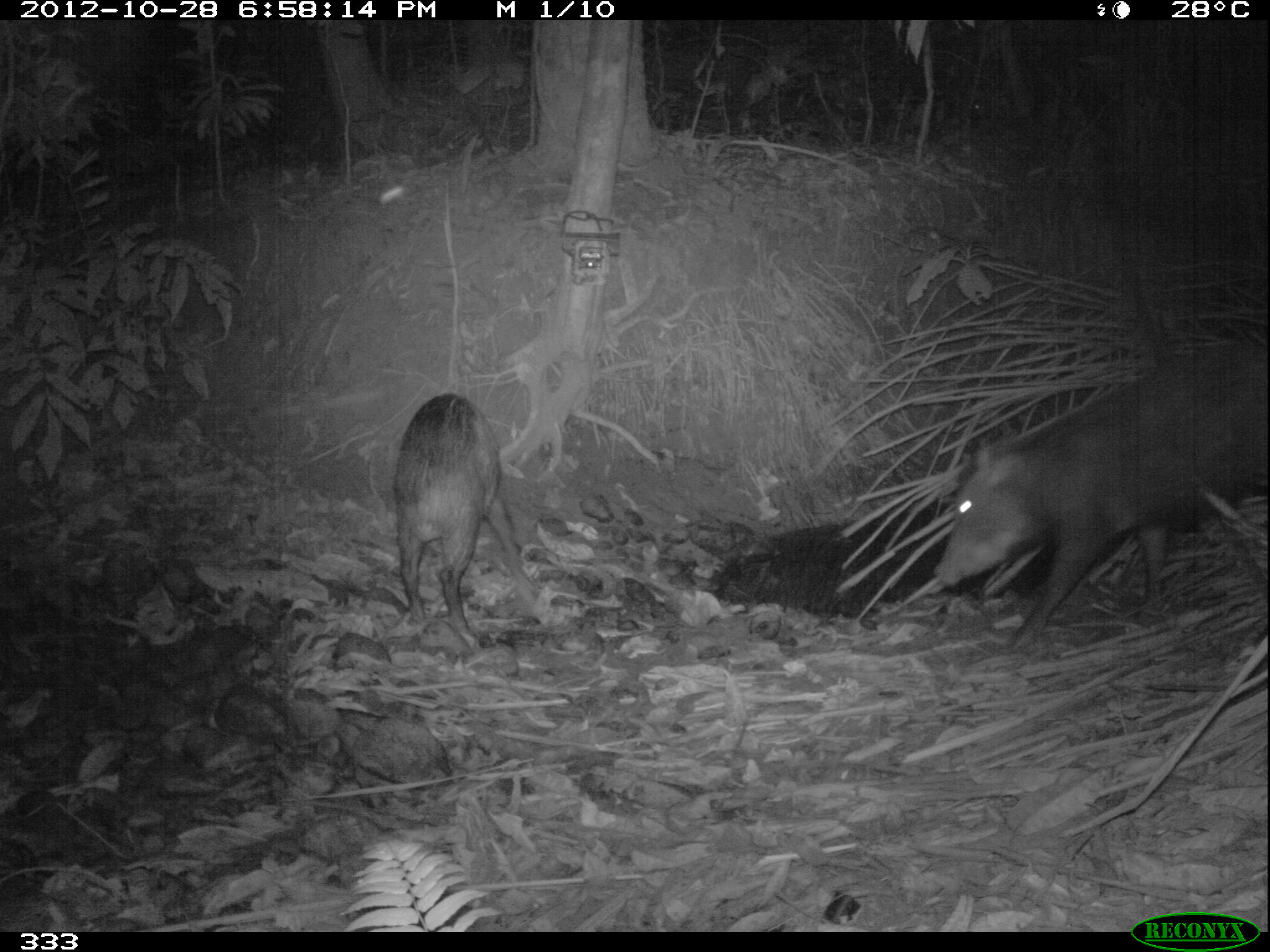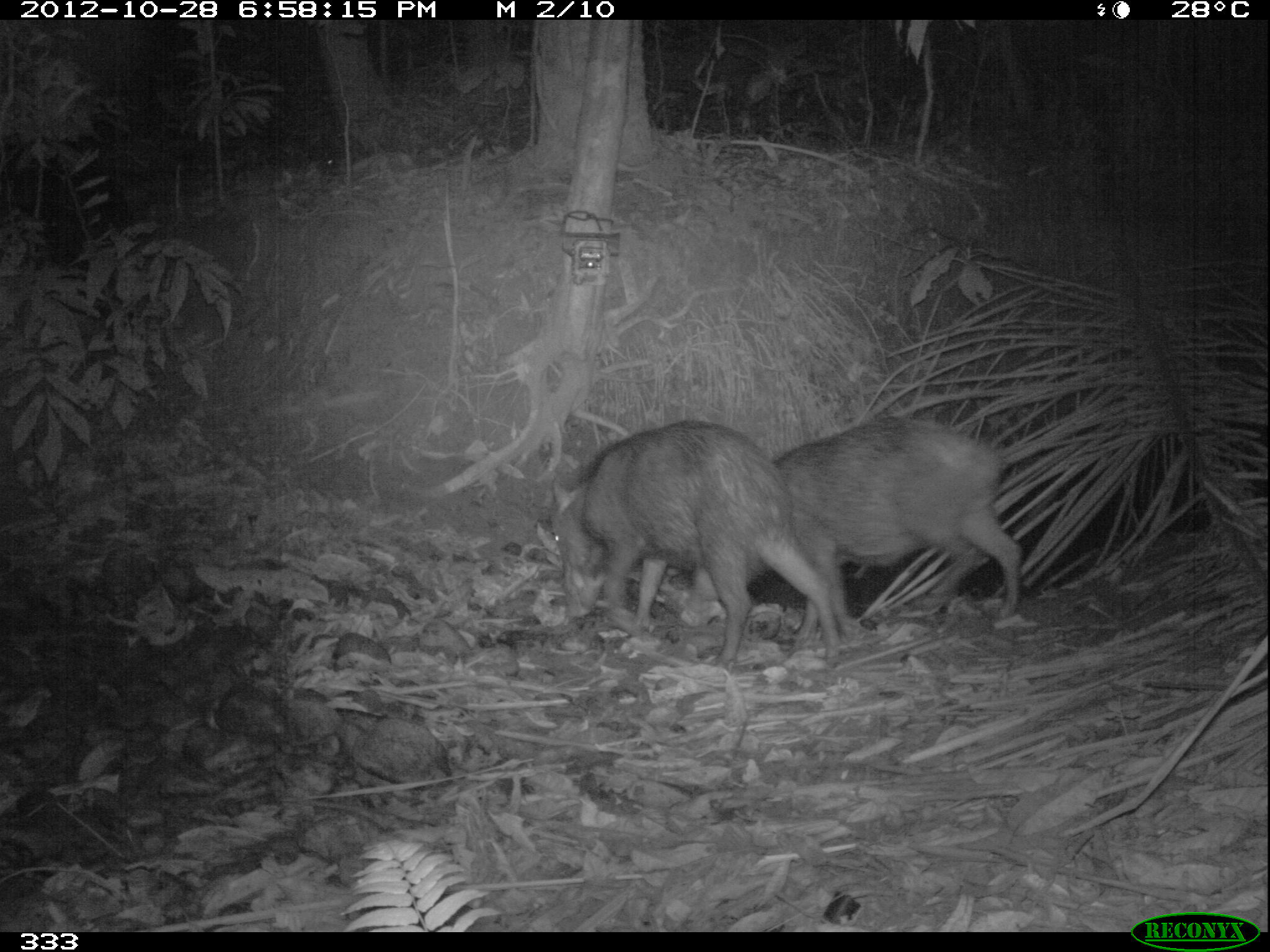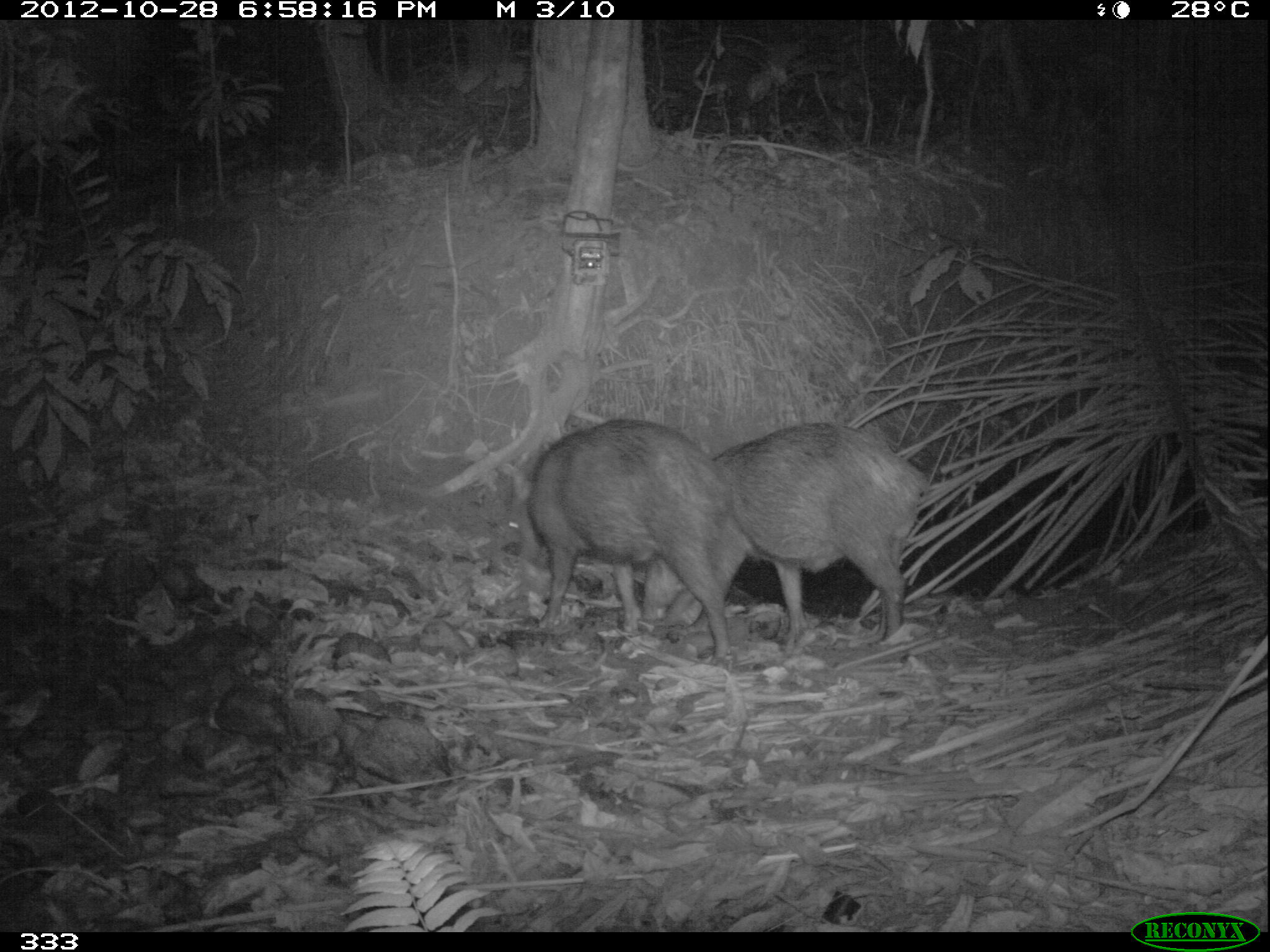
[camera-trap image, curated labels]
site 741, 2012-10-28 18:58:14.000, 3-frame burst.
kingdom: Animalia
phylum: Chordata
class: Mammalia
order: Artiodactyla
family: Tayassuidae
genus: Tayassu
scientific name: Tayassu pecari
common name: white-lipped peccary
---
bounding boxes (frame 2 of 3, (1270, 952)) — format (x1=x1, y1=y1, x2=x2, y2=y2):
tayassu pecari: (x1=678, y1=413, x2=1026, y2=639); (x1=547, y1=421, x2=844, y2=670)